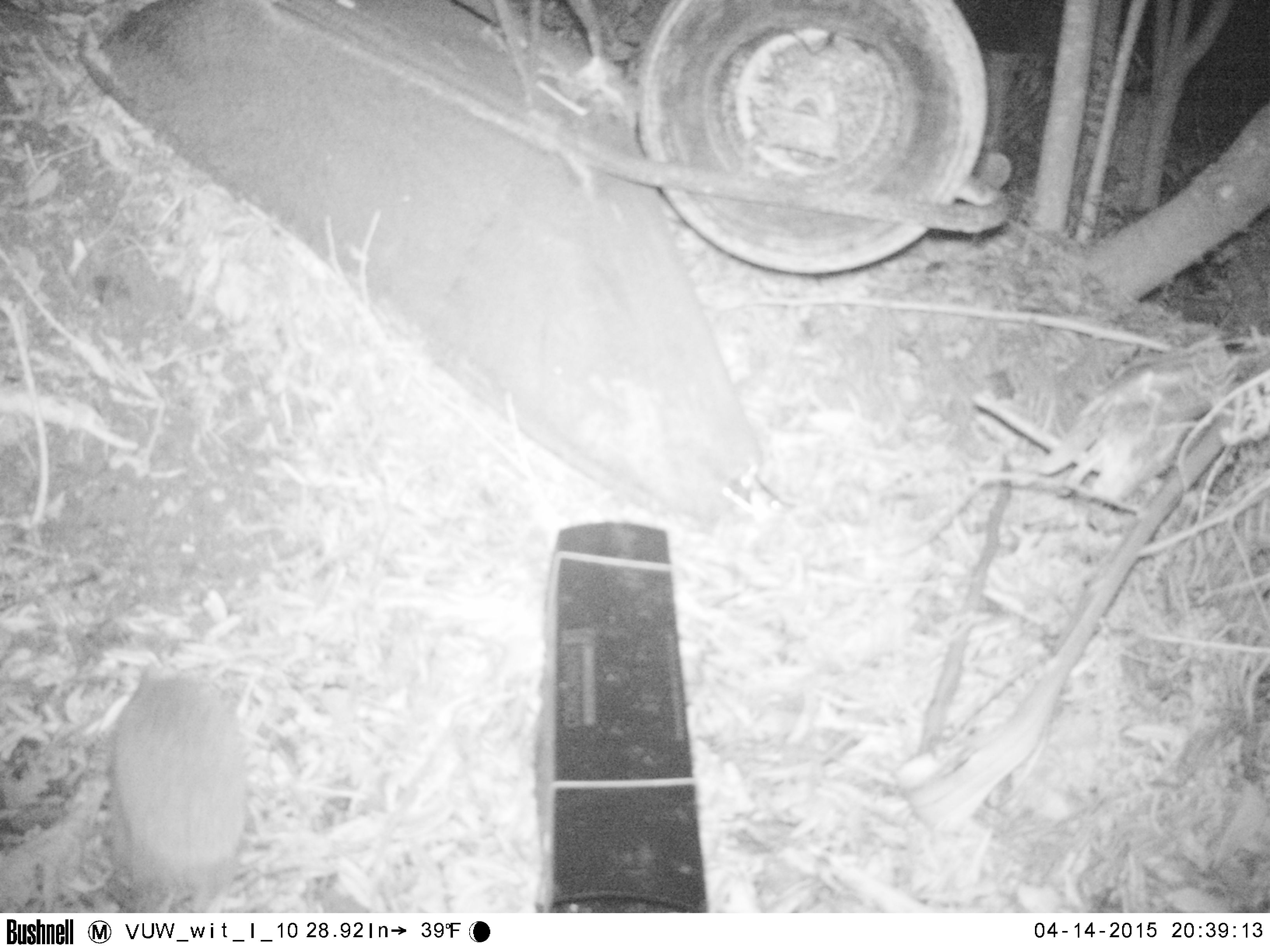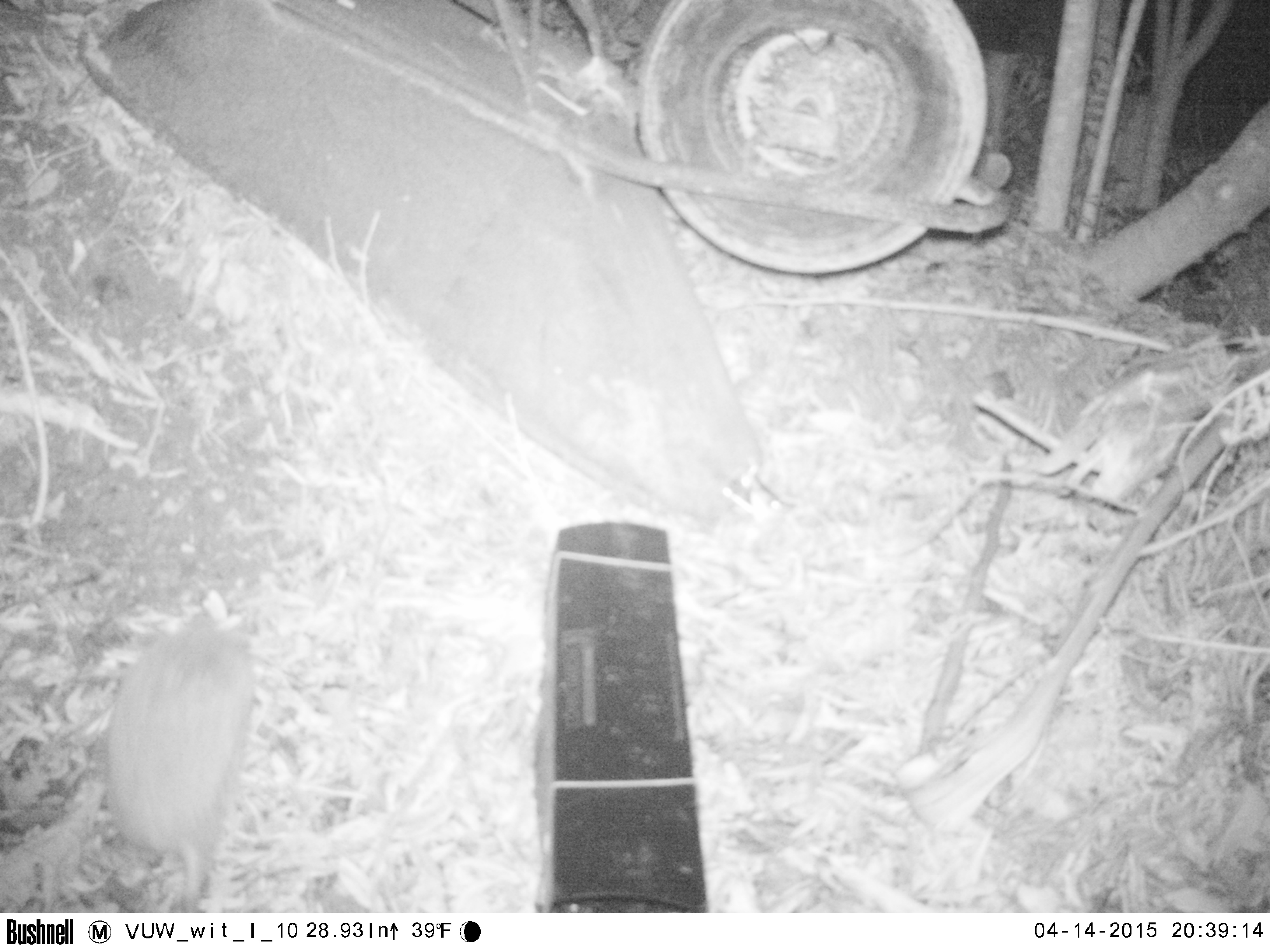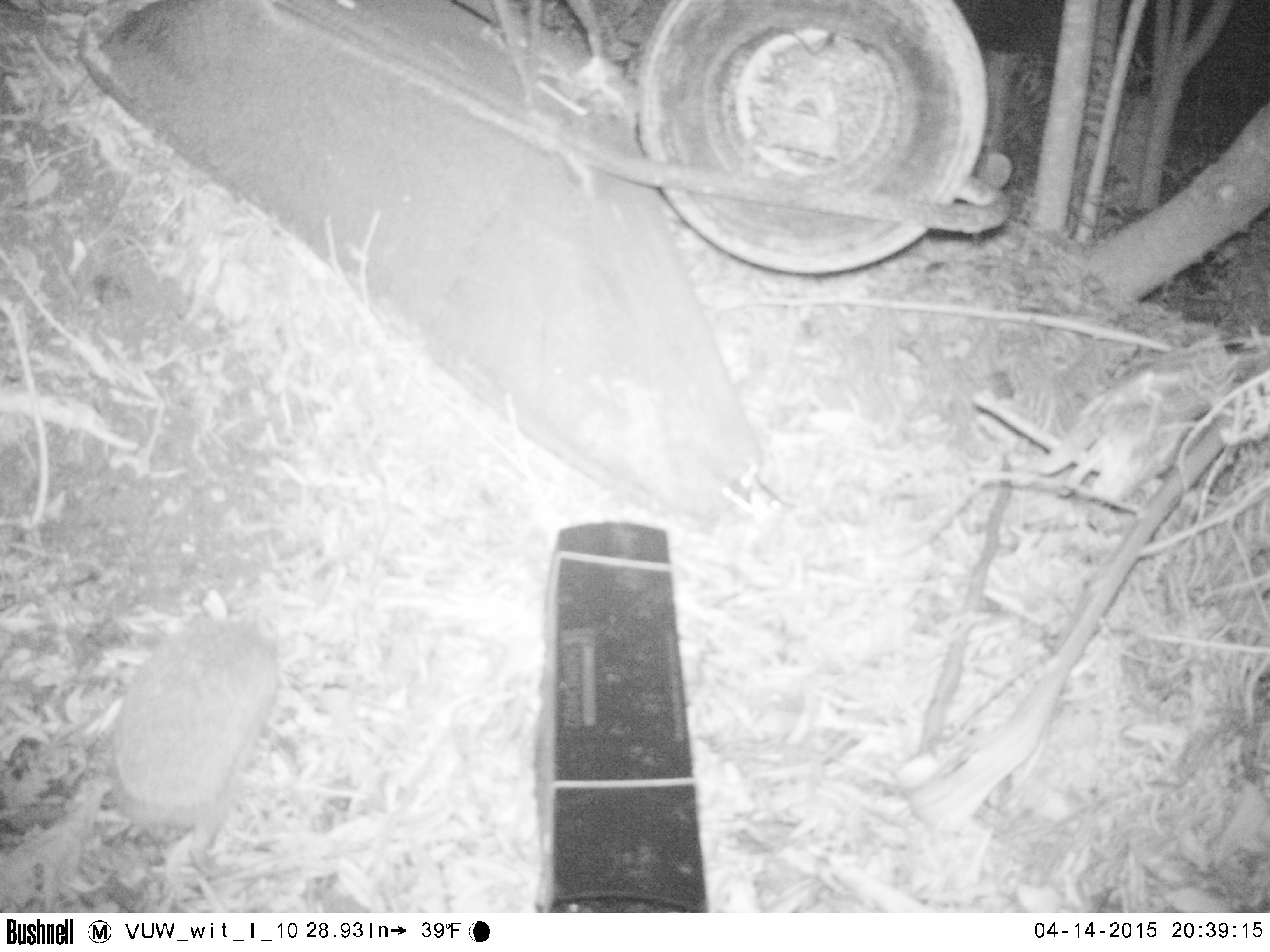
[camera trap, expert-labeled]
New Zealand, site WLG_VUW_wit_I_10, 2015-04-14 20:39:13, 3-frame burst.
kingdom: Animalia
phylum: Chordata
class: Mammalia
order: Eulipotyphla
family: Erinaceidae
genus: Erinaceus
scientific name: Erinaceus europaeus europaeus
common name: european hedgehog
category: hedgehog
Hedgehog (european hedgehog) (Erinaceus europaeus europaeus).